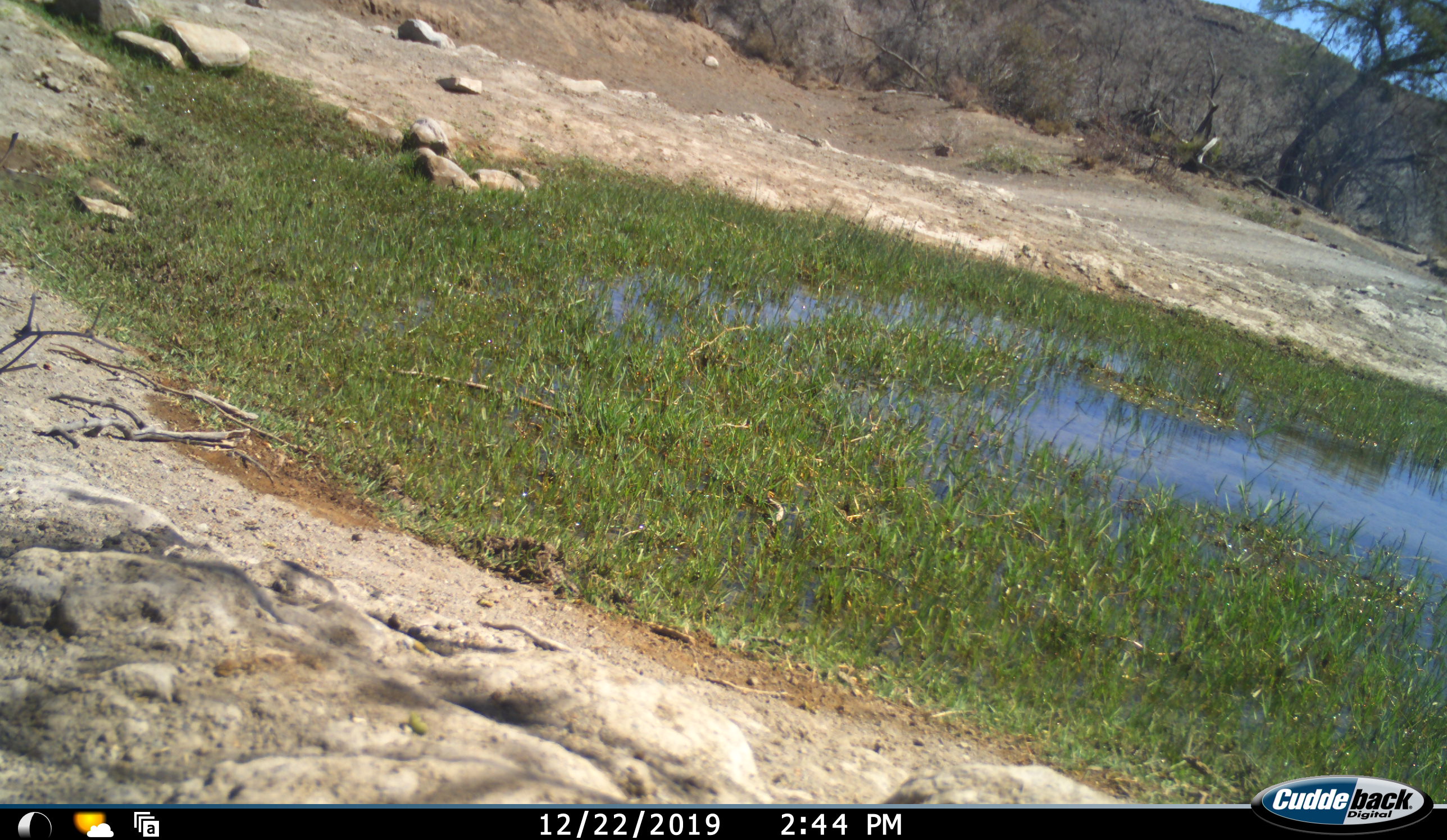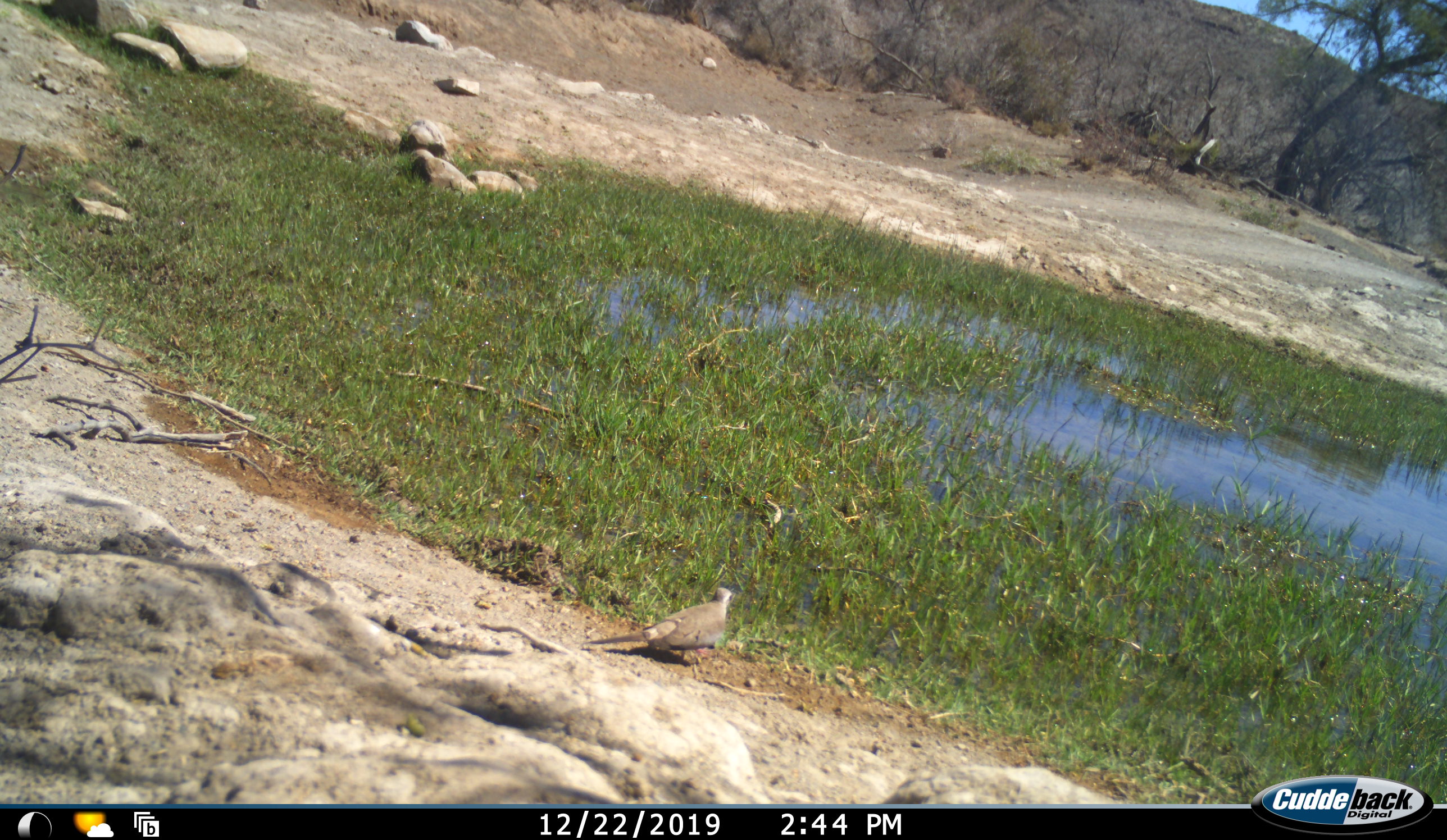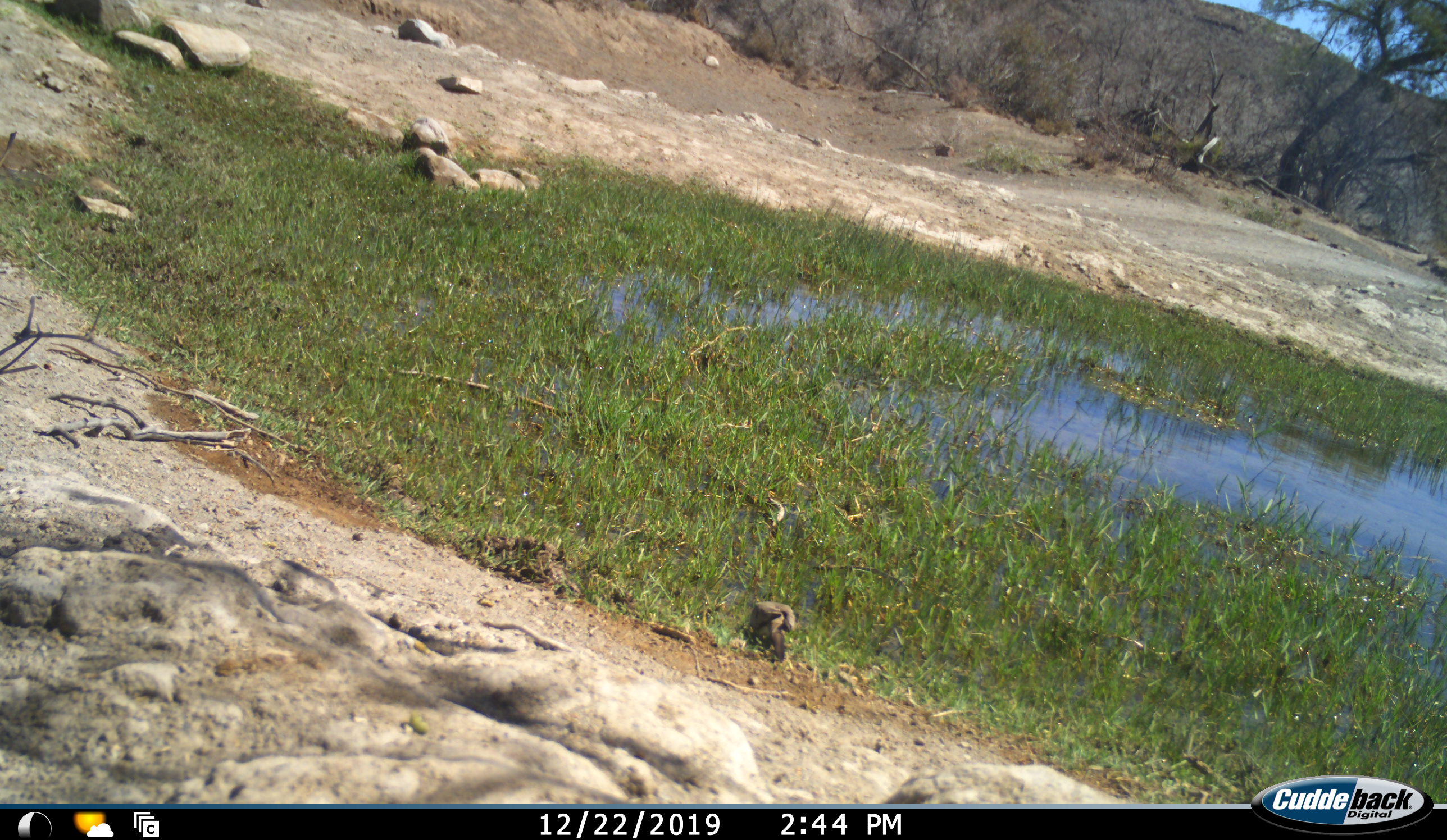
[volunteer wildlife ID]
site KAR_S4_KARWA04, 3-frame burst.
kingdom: Animalia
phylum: Chordata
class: Aves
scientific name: Aves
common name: bird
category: birdother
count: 1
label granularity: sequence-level